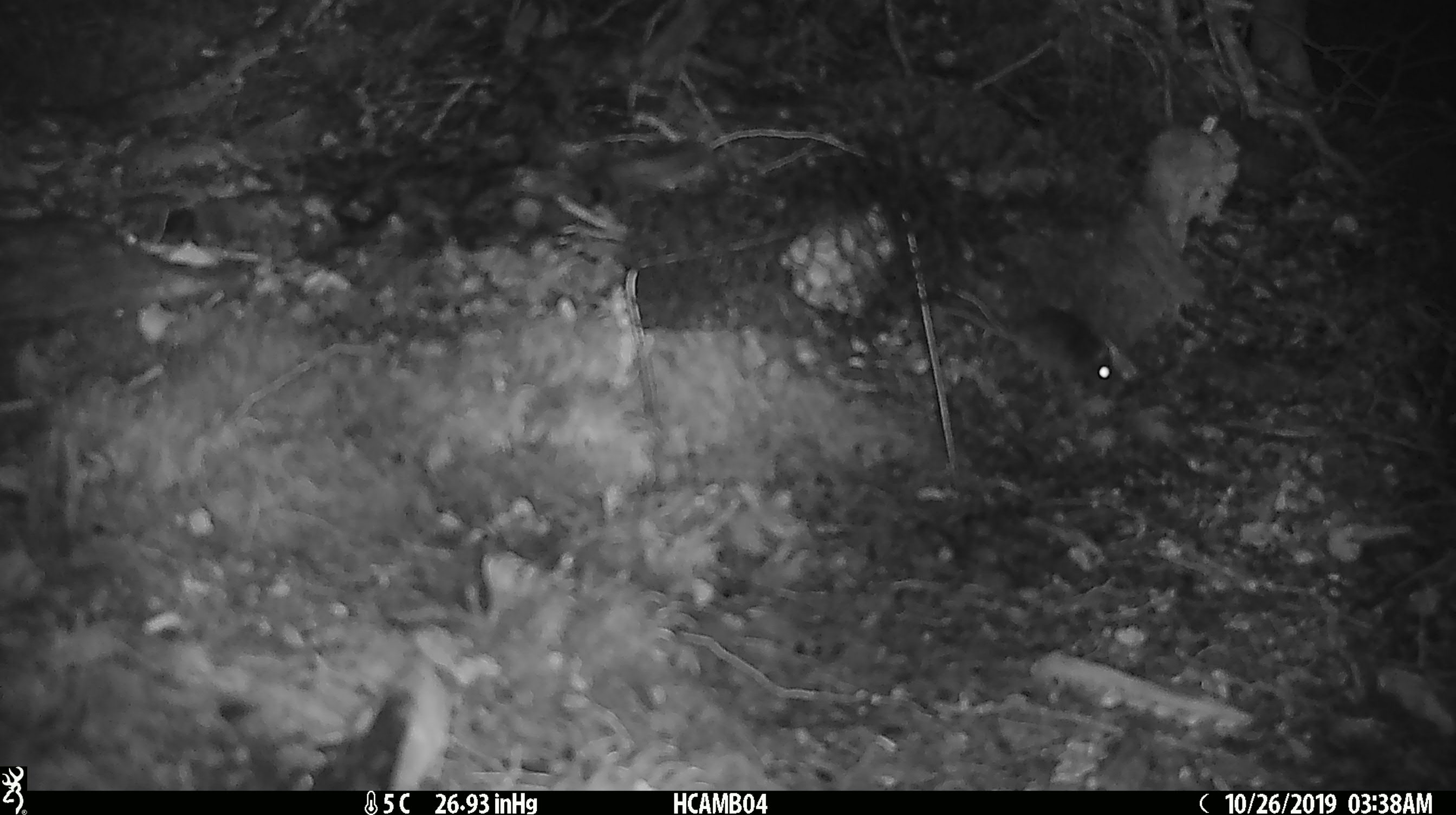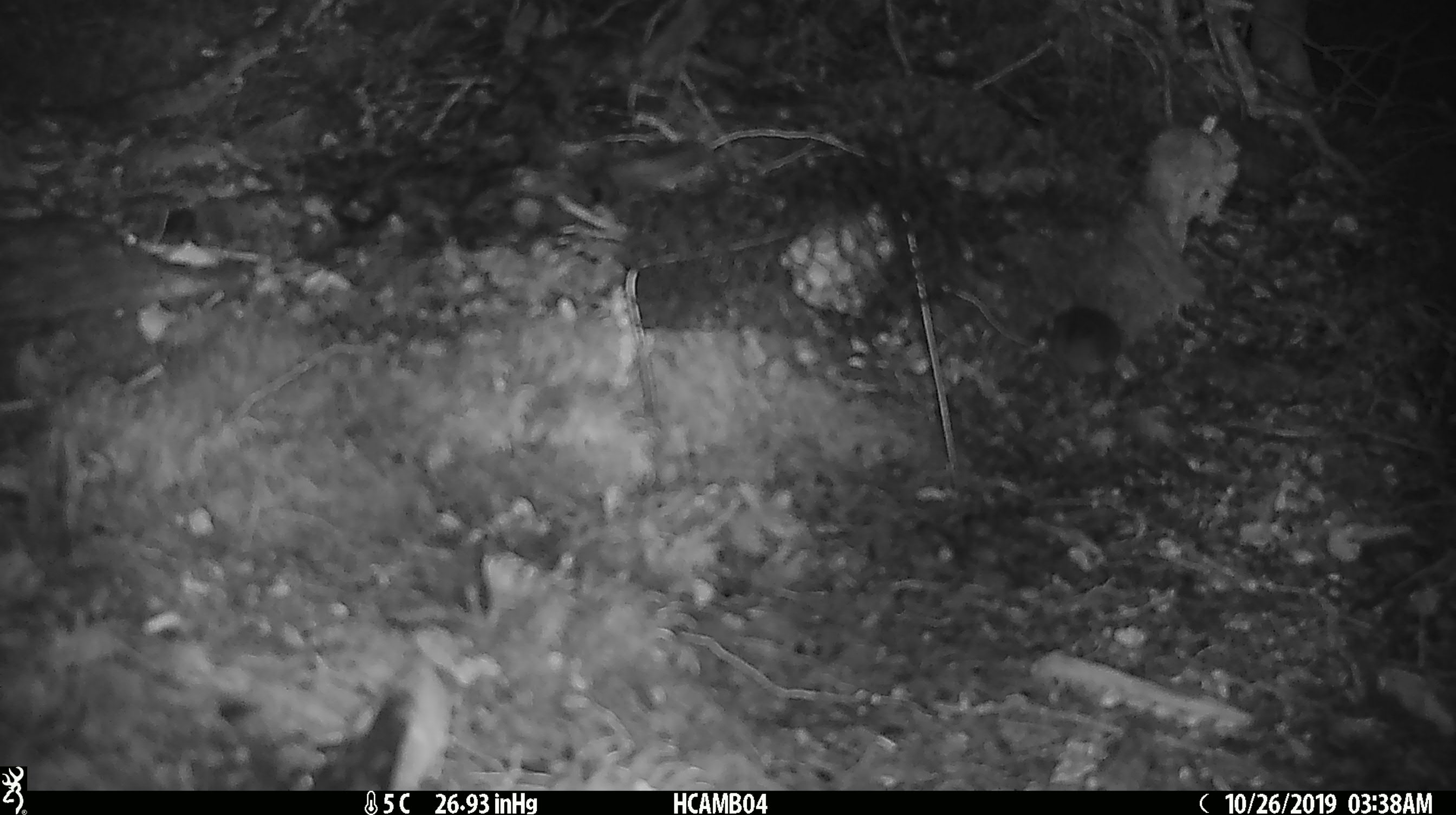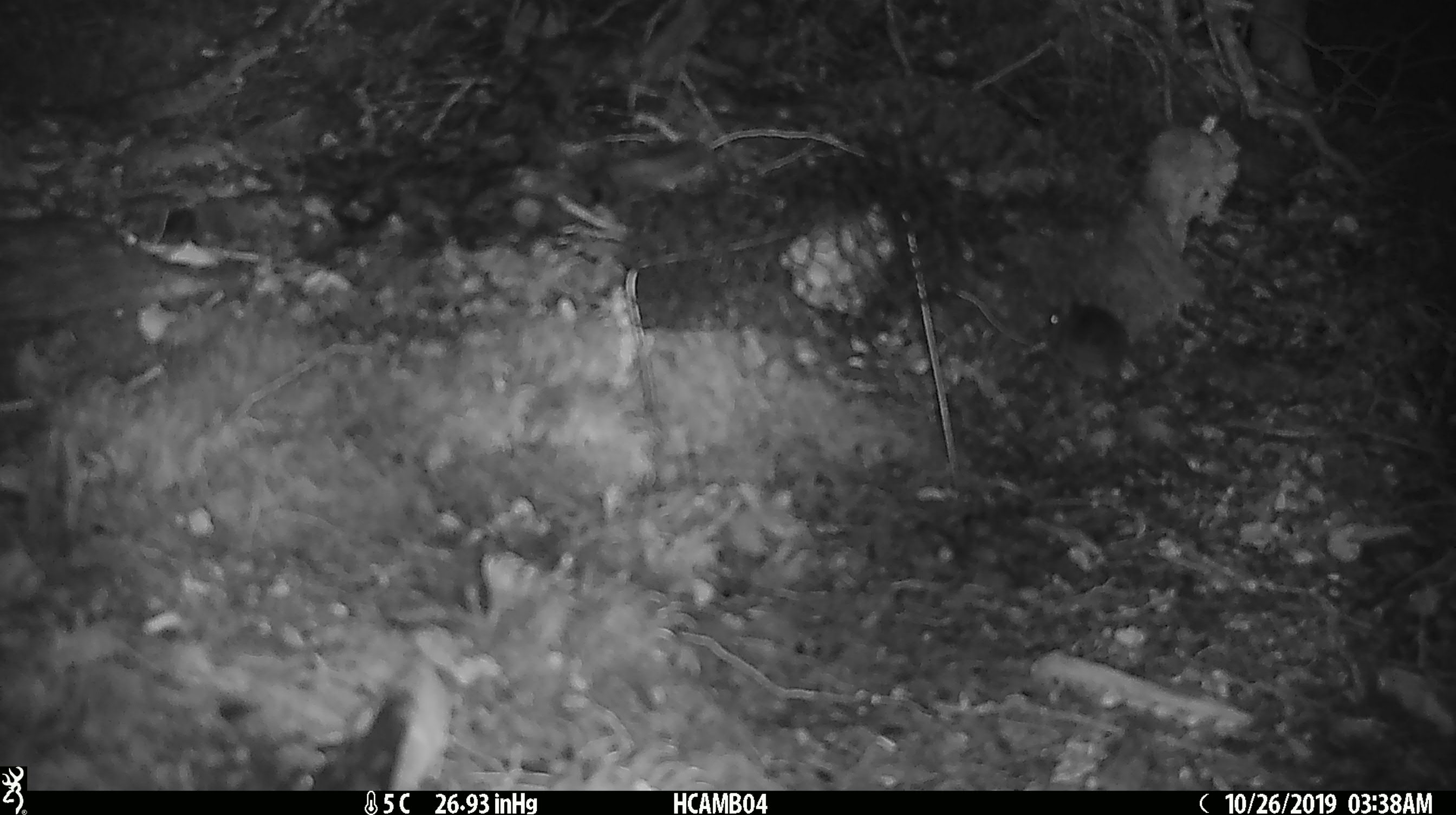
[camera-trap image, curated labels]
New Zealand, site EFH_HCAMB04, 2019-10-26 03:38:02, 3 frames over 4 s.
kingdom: Animalia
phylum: Chordata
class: Mammalia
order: Rodentia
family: Muridae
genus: Mus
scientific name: Mus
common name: mouse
Mouse (Mus).